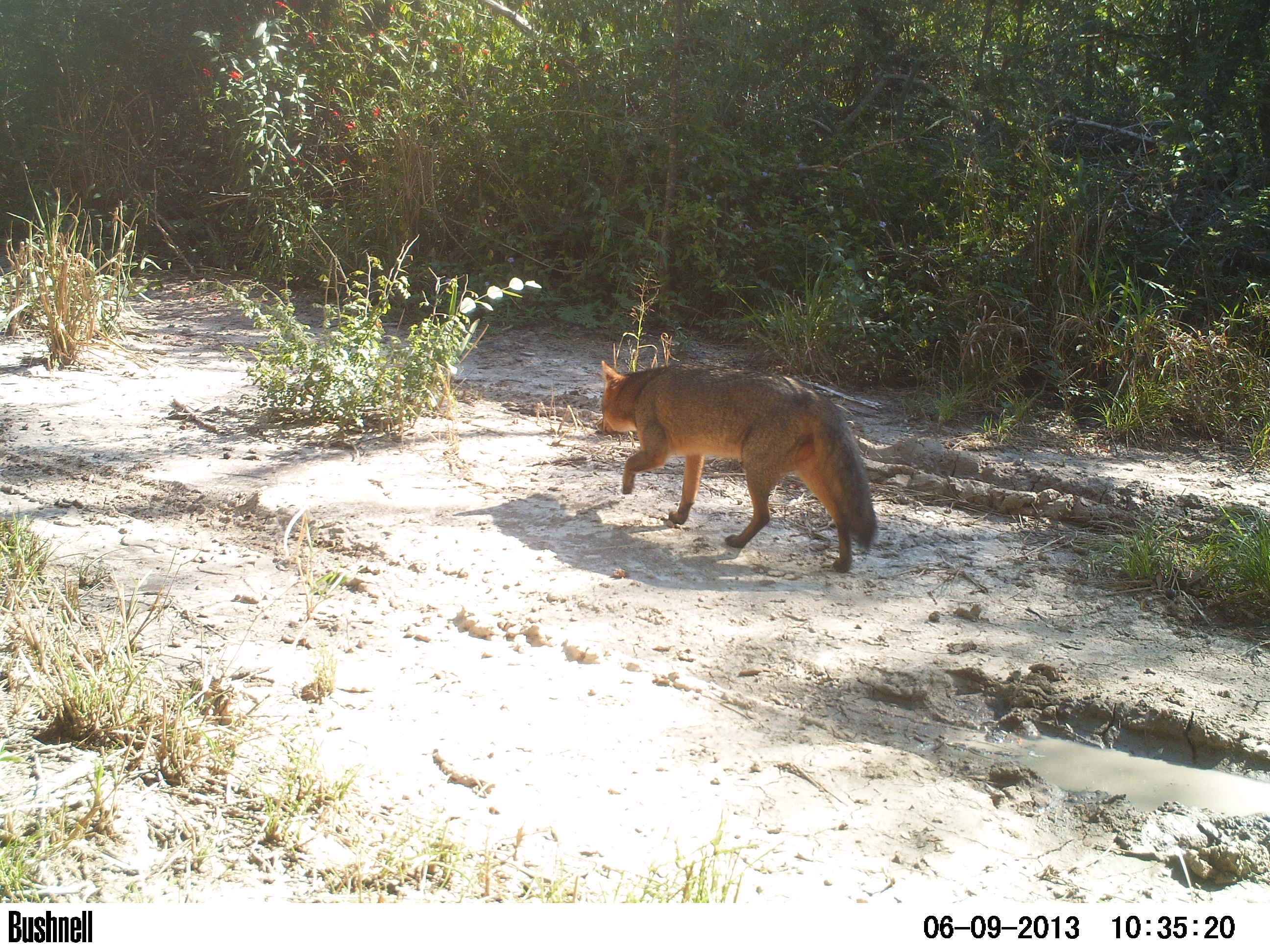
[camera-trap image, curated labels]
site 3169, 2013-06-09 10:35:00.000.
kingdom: Animalia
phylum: Chordata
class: Mammalia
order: Carnivora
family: Canidae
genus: Cerdocyon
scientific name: Cerdocyon thous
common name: crab-eating fox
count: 1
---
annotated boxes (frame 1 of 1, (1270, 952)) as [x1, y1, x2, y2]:
cerdocyon thous: [601, 360, 877, 572]